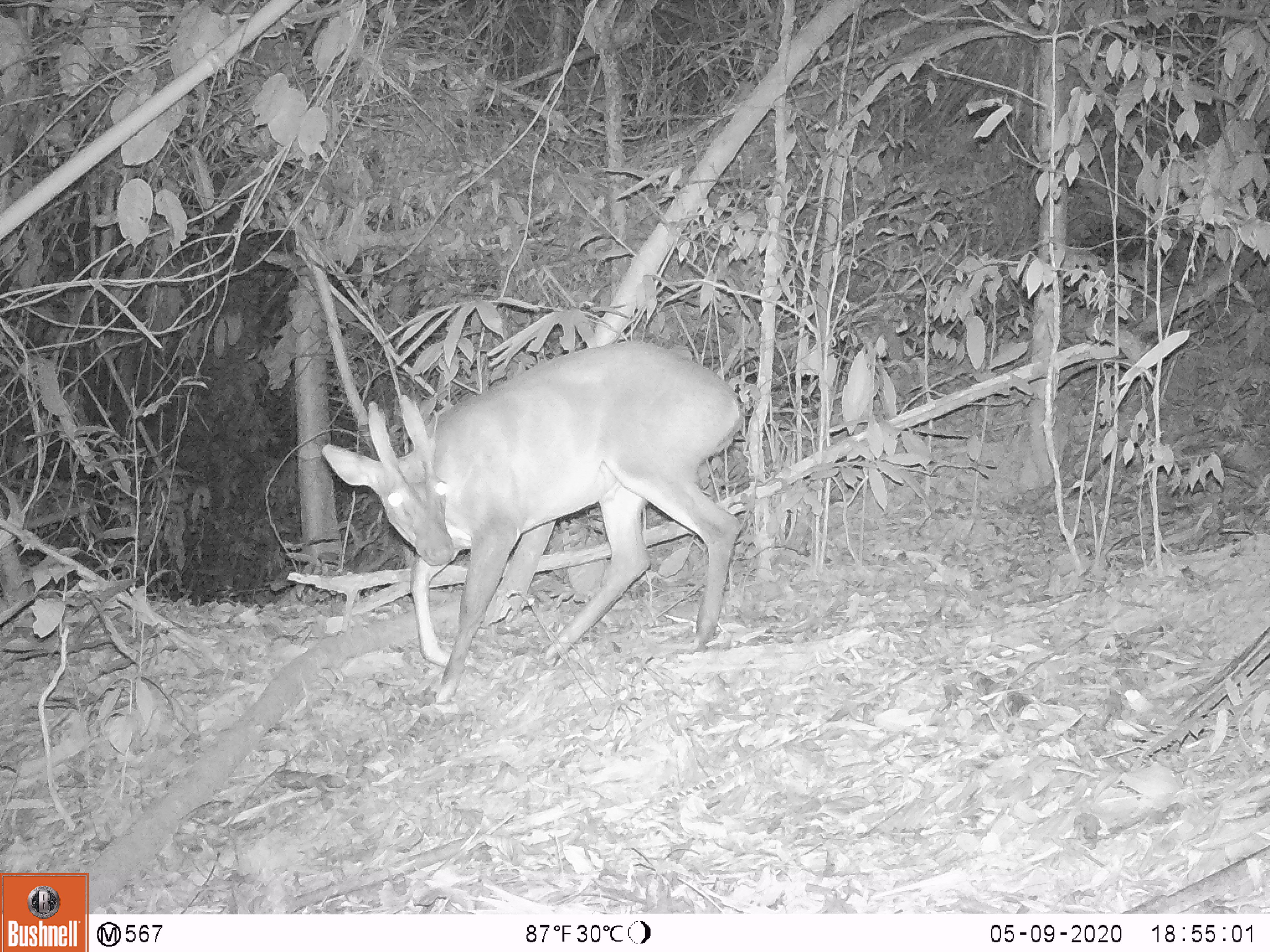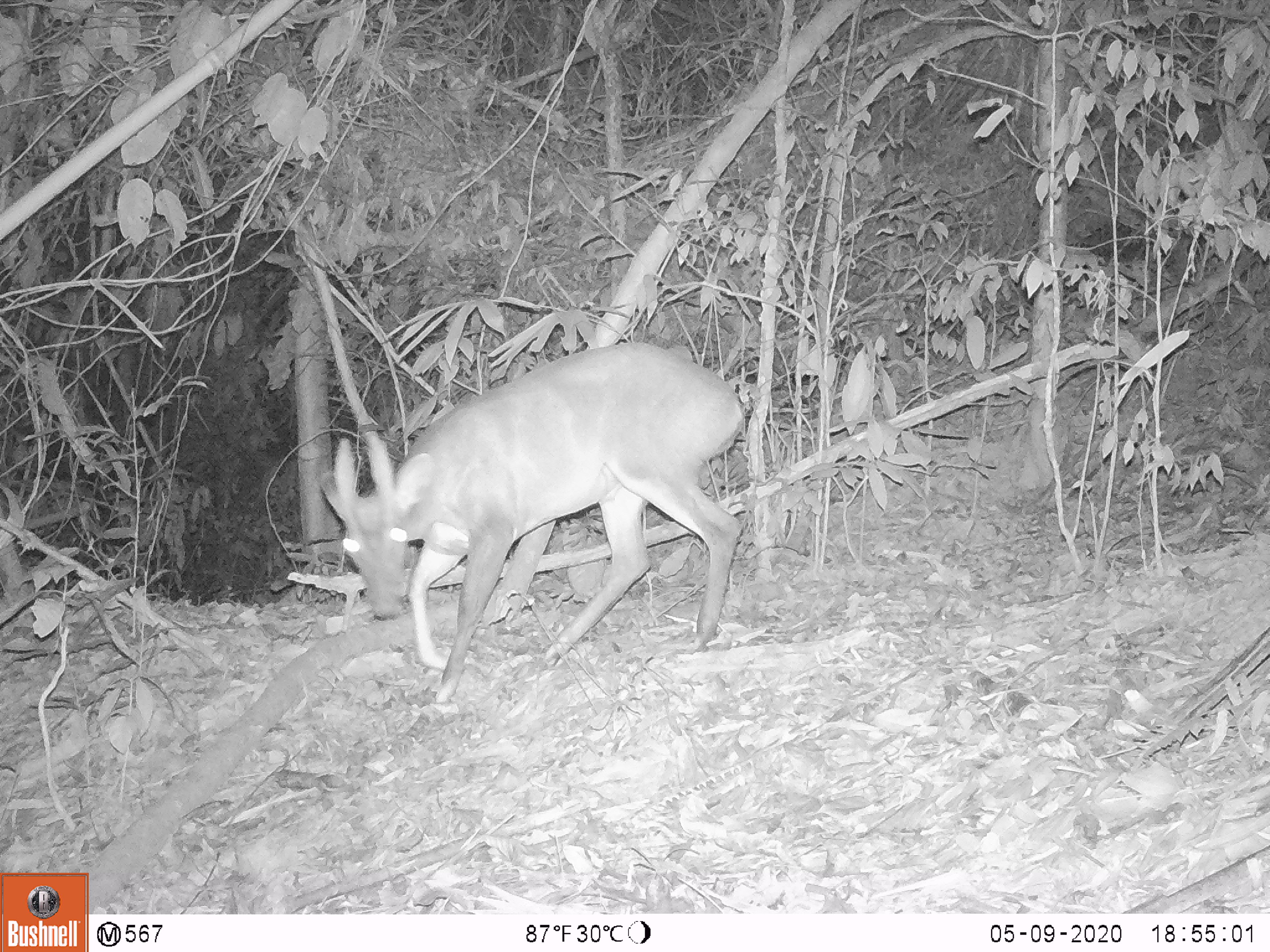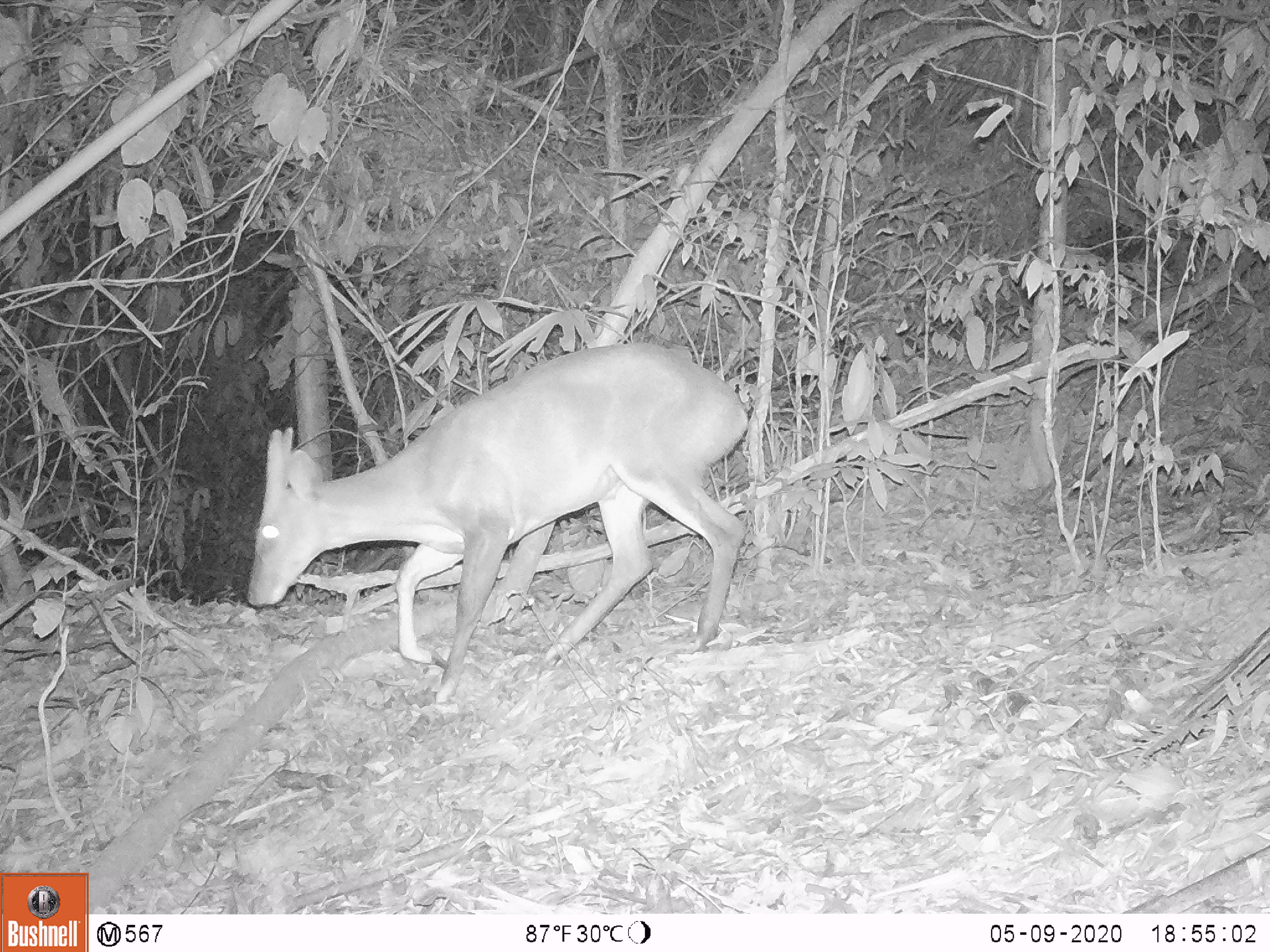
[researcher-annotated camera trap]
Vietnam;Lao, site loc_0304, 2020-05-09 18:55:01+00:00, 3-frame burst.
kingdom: Animalia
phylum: Chordata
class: Mammalia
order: Artiodactyla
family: Cervidae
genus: Muntiacus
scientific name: Muntiacus vuquangensis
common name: large-antlered muntjac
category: large antlered muntjac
Large antlered muntjac (large-antlered muntjac) (Muntiacus vuquangensis). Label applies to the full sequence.